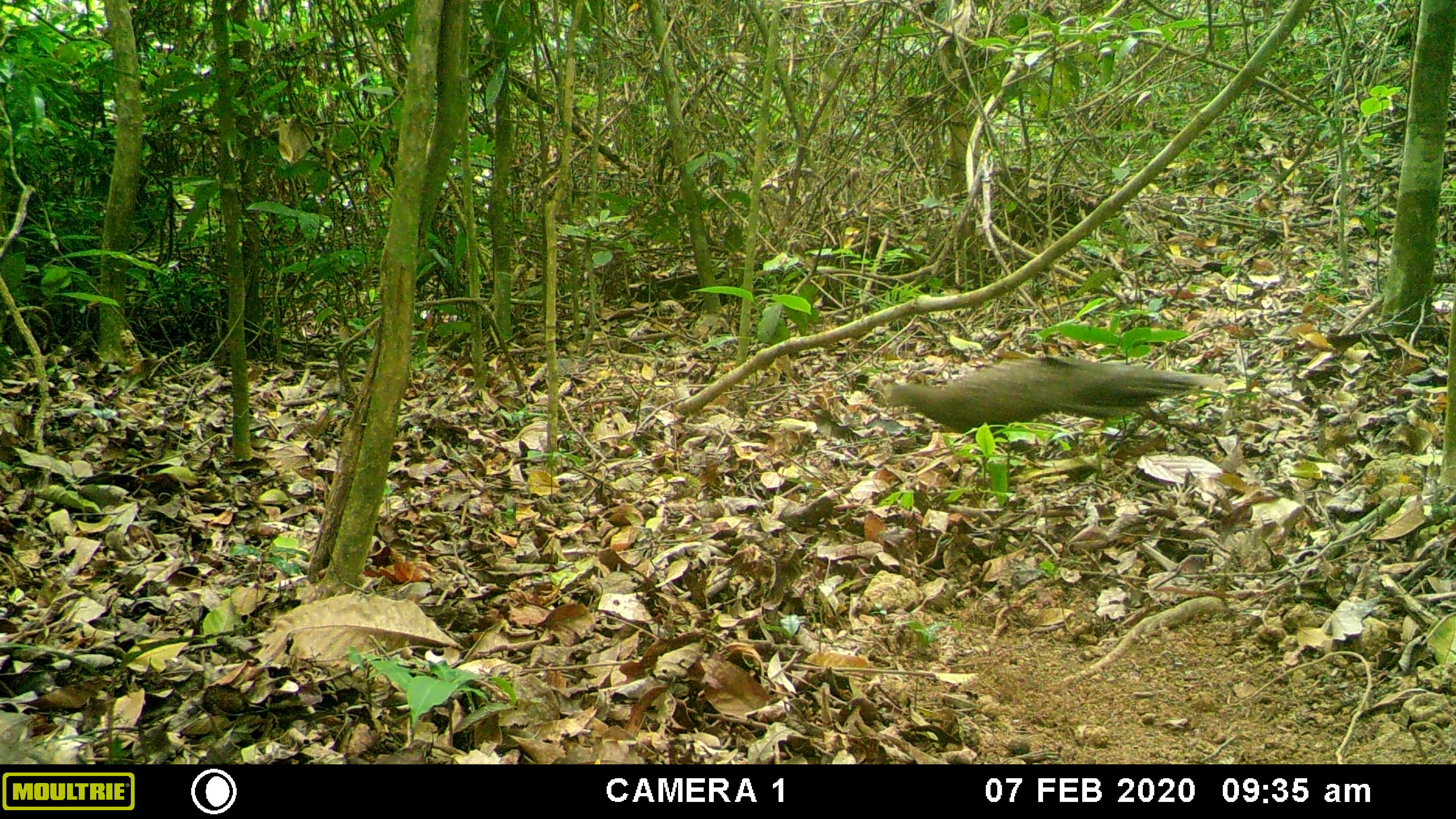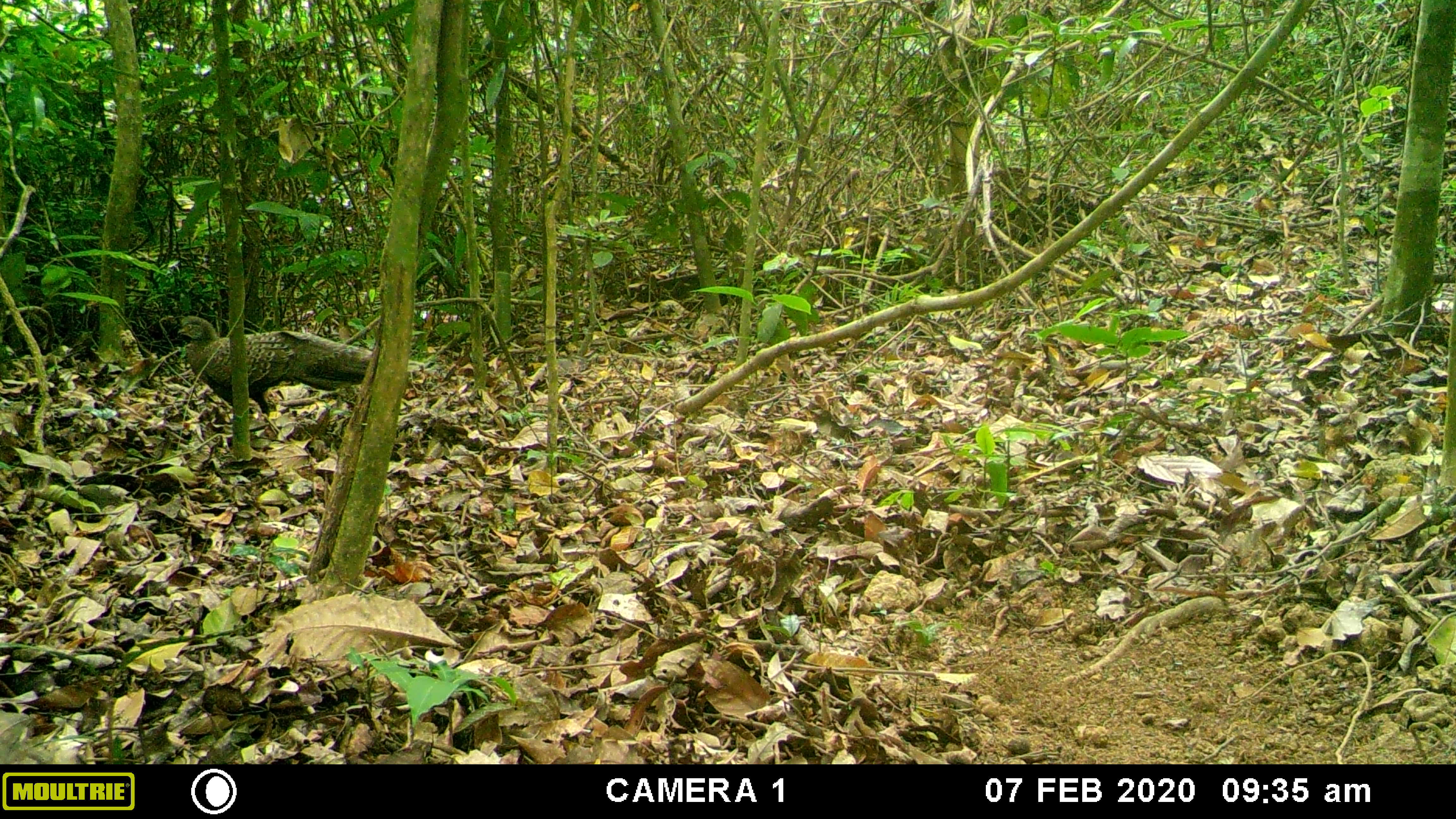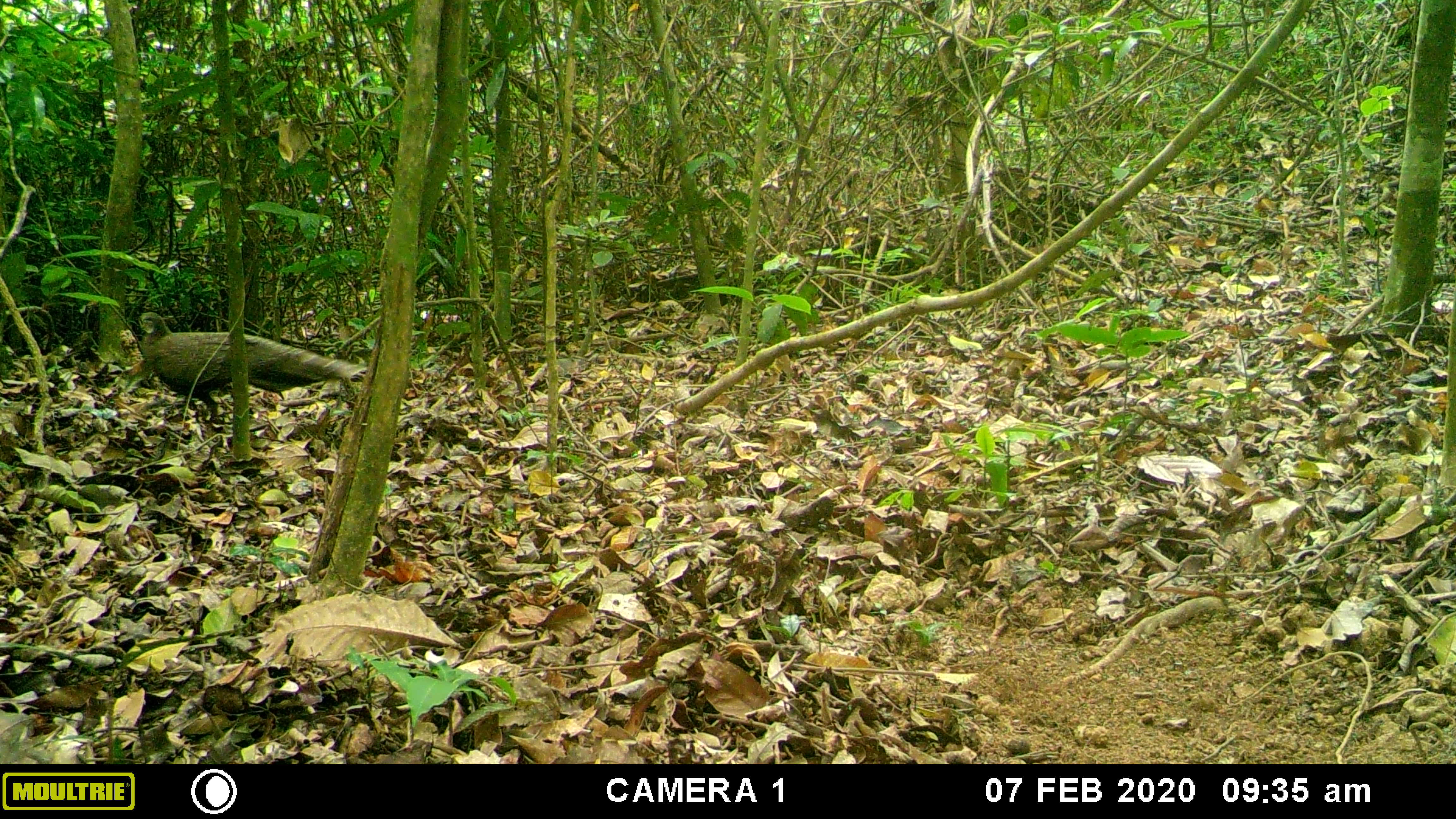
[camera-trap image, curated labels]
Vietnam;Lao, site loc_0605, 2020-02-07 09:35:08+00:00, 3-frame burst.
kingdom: Animalia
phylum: Chordata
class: Aves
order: Galliformes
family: Phasianidae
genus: Polyplectron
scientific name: Polyplectron bicalcaratum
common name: gray peacock-pheasant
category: grey peacock pheasant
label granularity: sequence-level